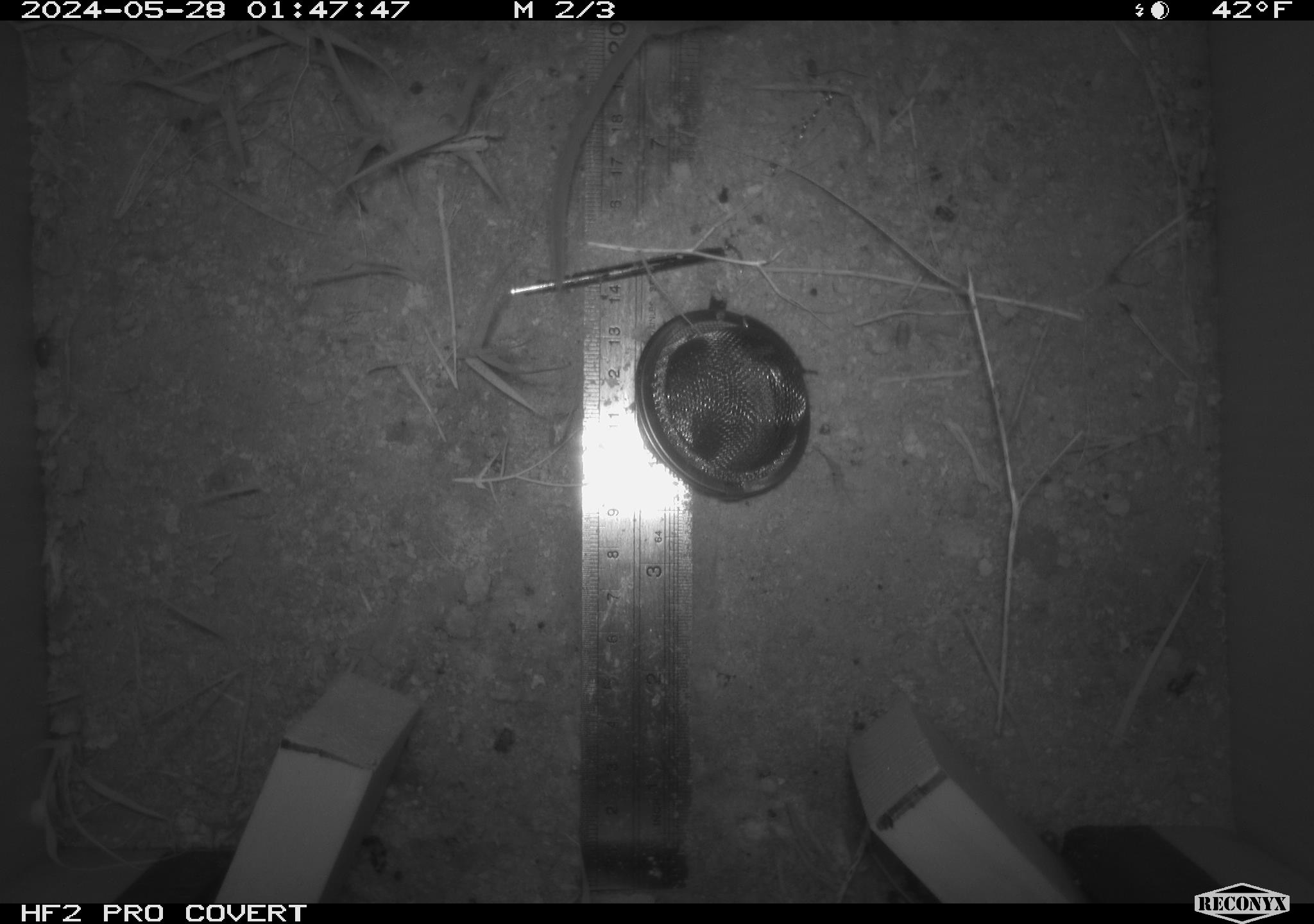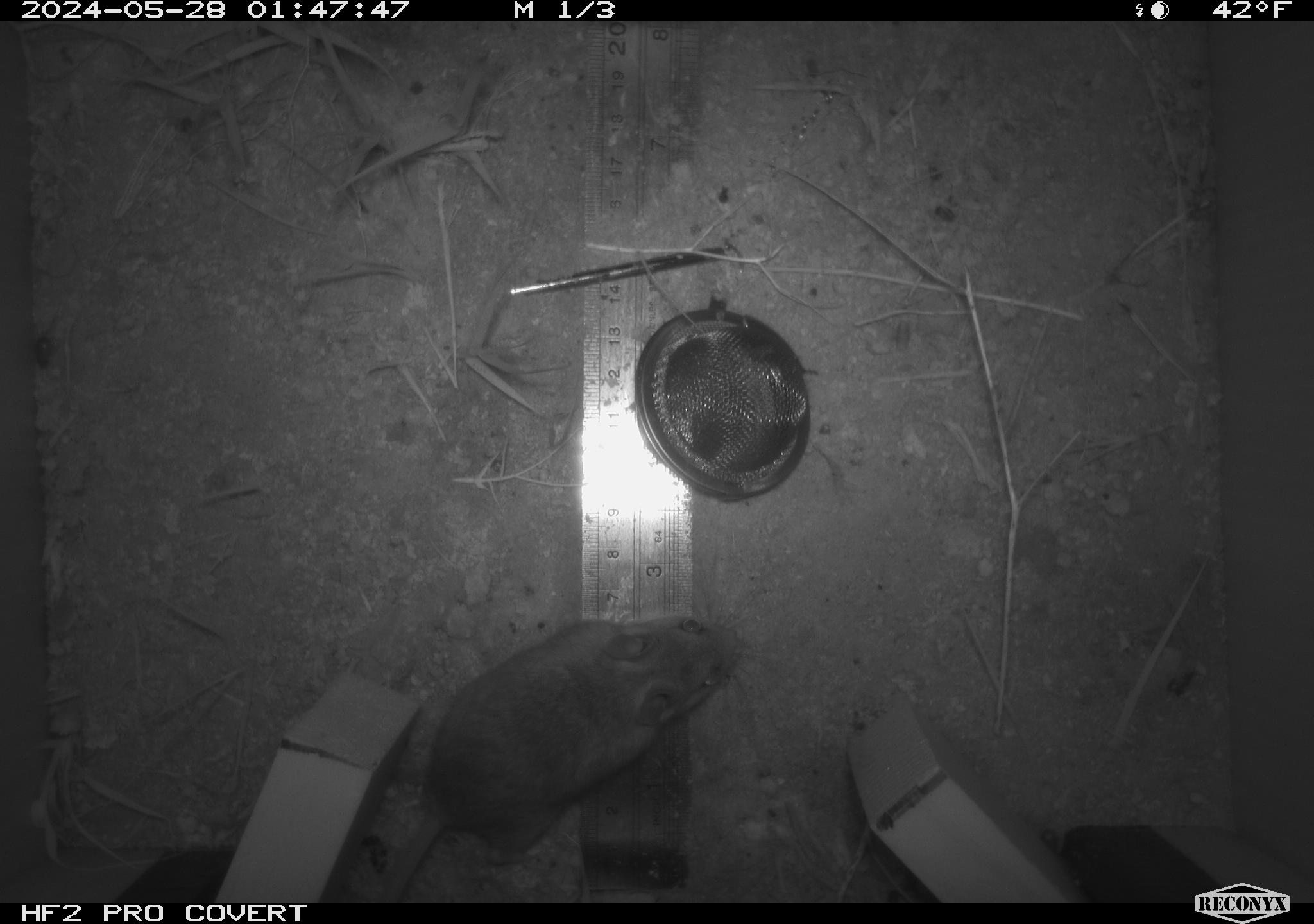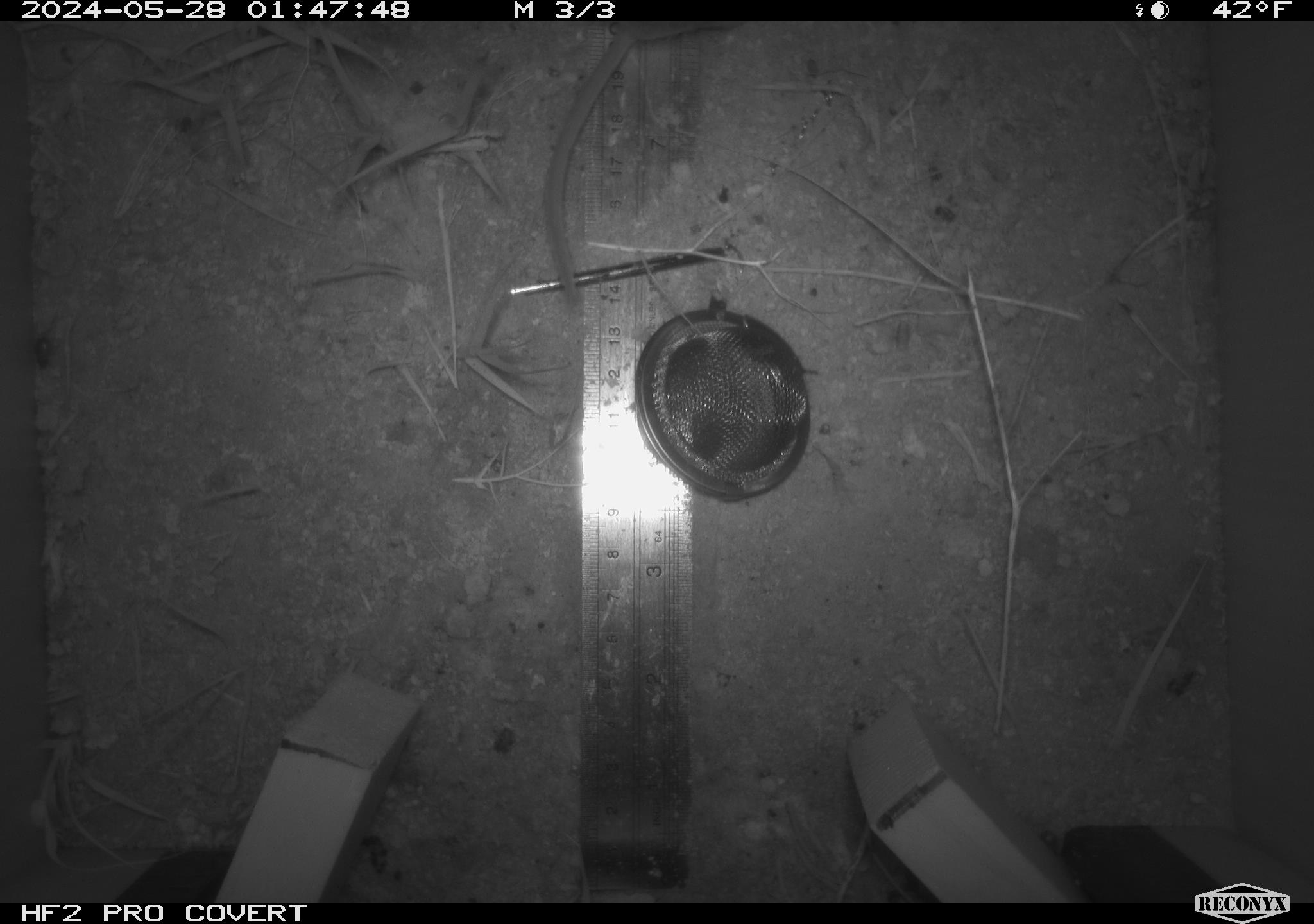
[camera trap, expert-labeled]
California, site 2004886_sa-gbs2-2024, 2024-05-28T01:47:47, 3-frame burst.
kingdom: Animalia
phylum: Chordata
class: Mammalia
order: Rodentia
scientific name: Rodentia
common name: mouse species